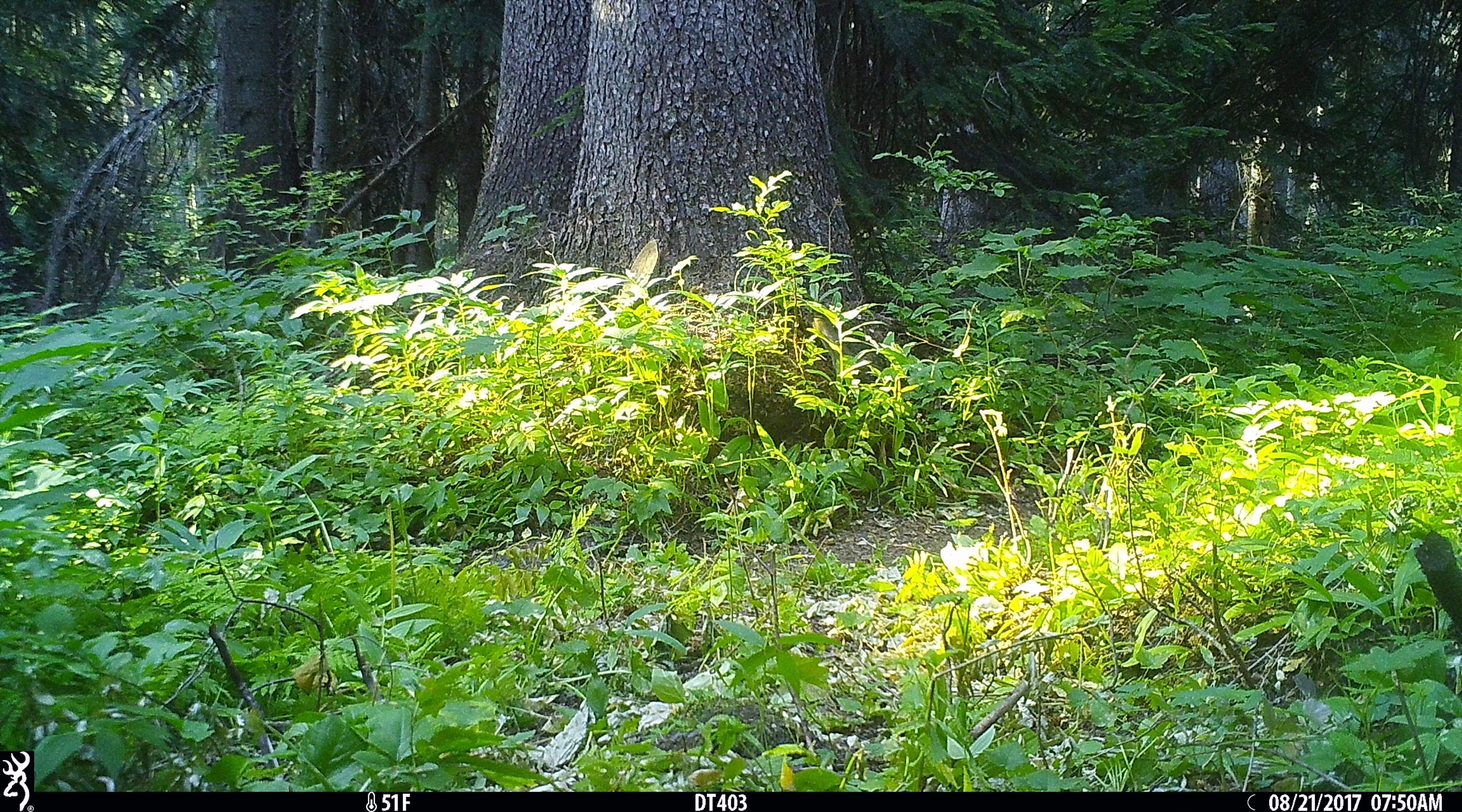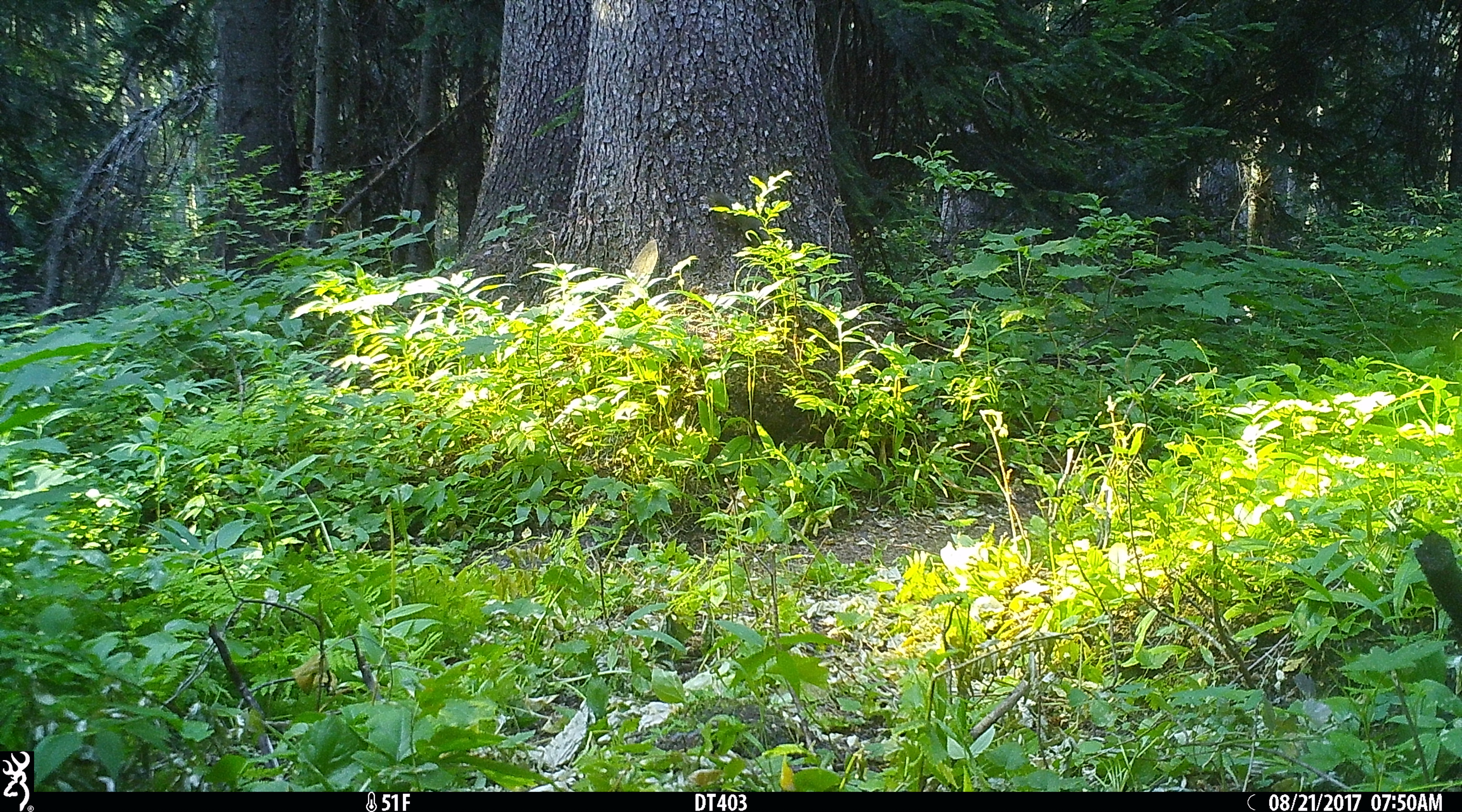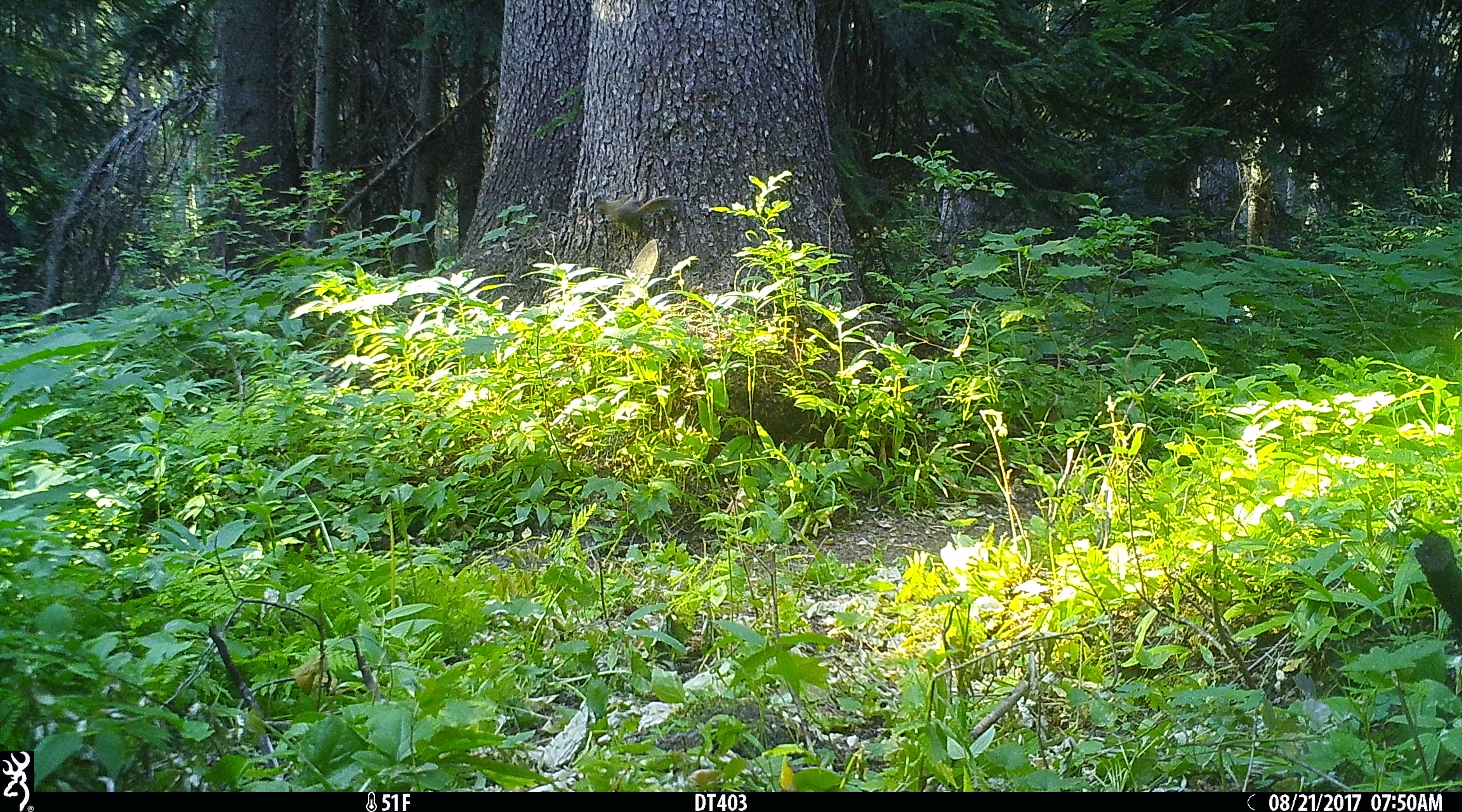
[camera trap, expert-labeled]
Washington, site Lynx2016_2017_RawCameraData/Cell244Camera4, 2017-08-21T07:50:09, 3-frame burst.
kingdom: Animalia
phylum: Chordata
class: Mammalia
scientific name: Mammalia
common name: small mammal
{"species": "small mammal (Mammalia)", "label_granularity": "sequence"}